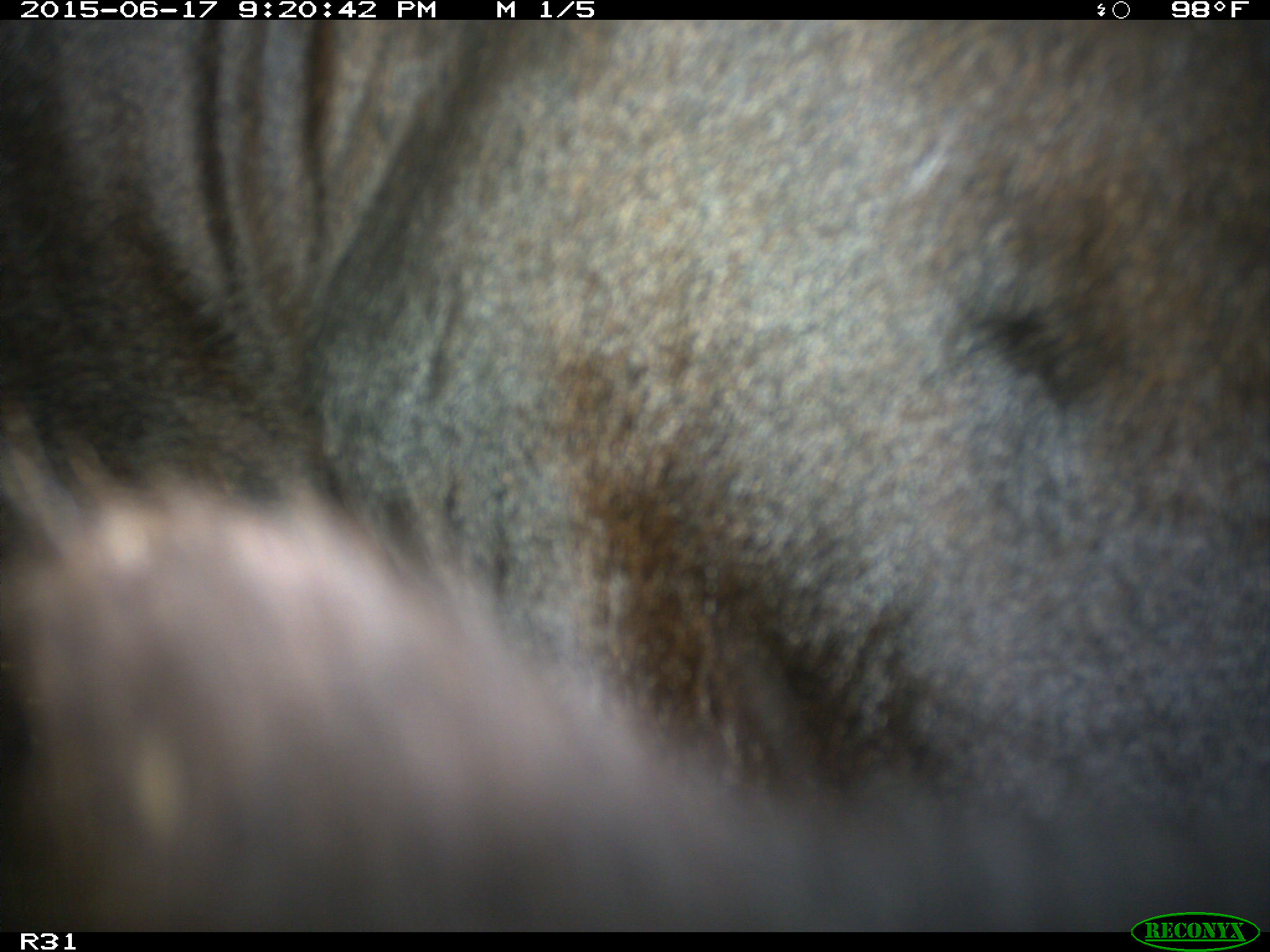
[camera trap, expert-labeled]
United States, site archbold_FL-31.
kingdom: Animalia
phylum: Chordata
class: Mammalia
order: Artiodactyla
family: Bovidae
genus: Bos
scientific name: Bos taurus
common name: domestic cow